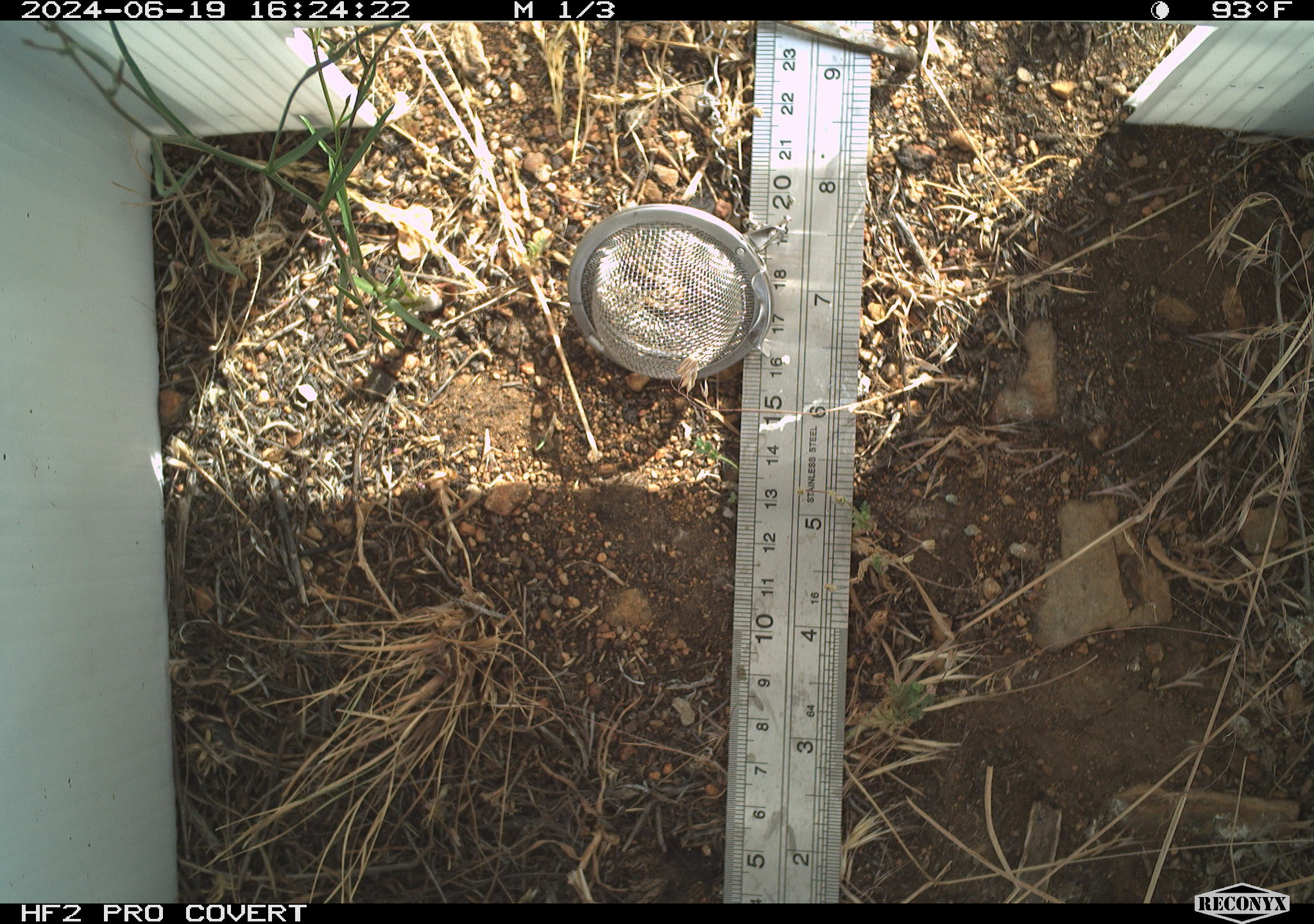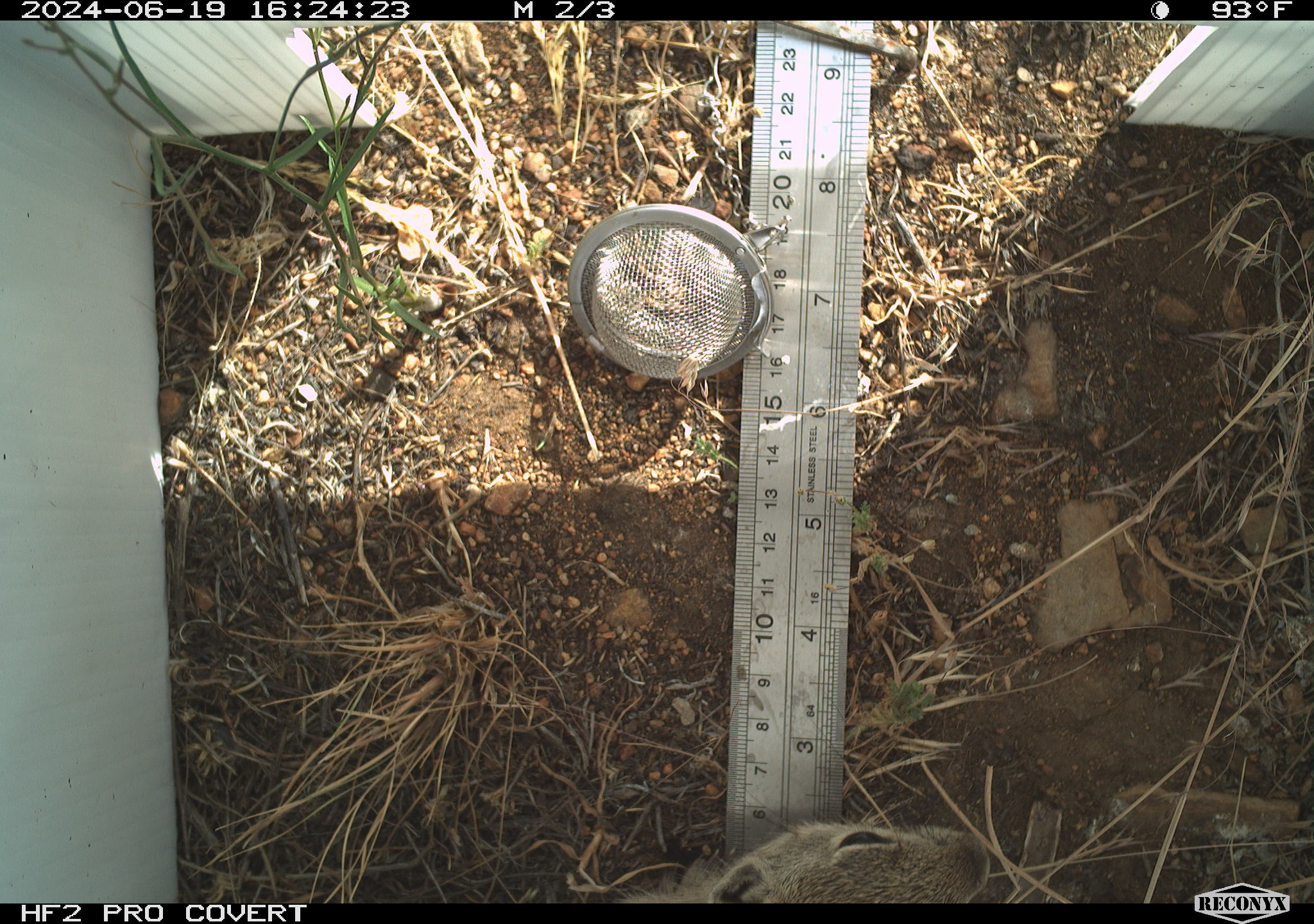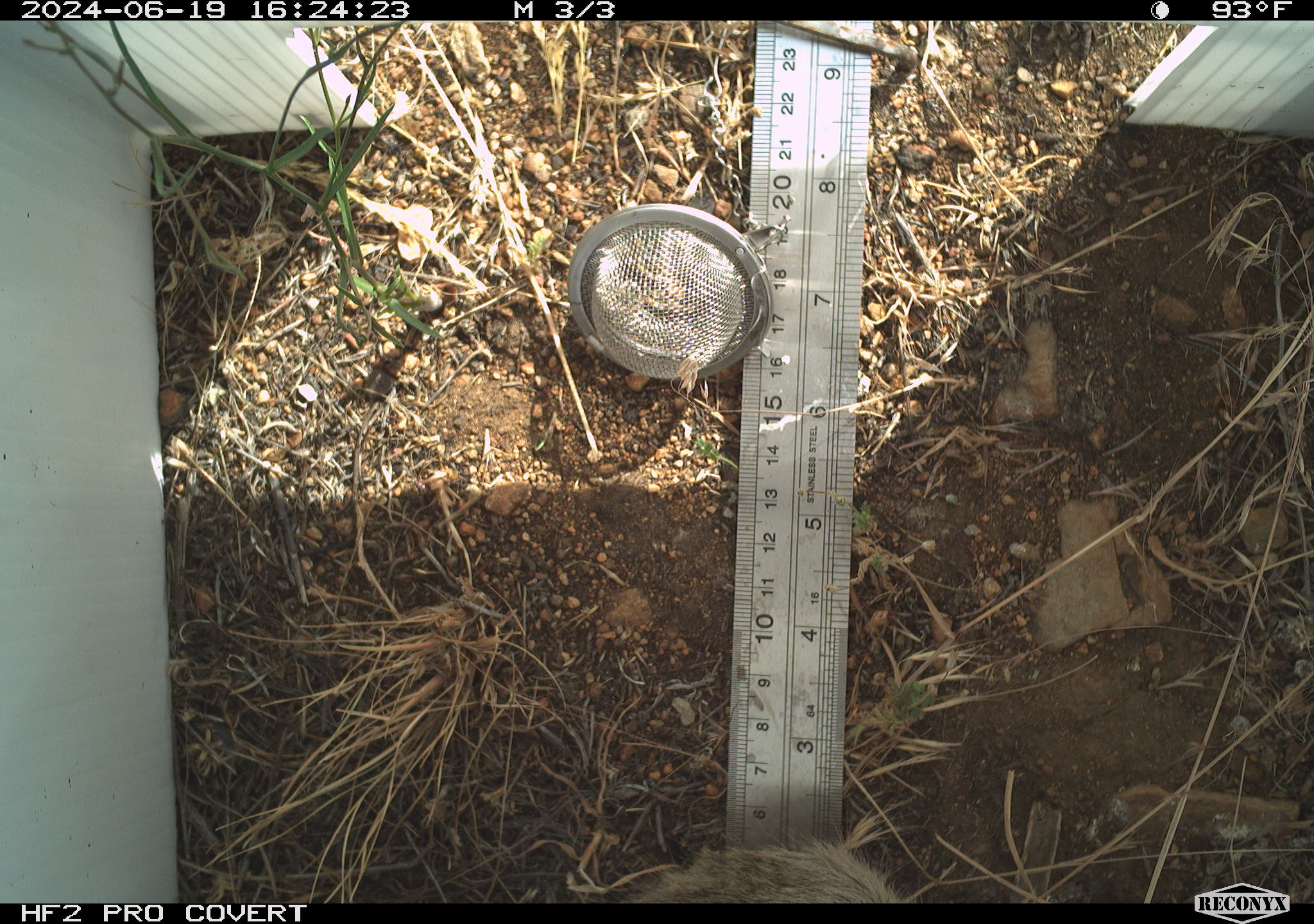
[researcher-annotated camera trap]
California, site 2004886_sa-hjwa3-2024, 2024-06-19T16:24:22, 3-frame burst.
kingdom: Animalia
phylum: Chordata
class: Mammalia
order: Rodentia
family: Sciuridae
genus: Otospermophilus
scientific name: Otospermophilus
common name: north american rock squirrels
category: otospermophilus species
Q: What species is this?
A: Otospermophilus species (north american rock squirrels) (Otospermophilus).